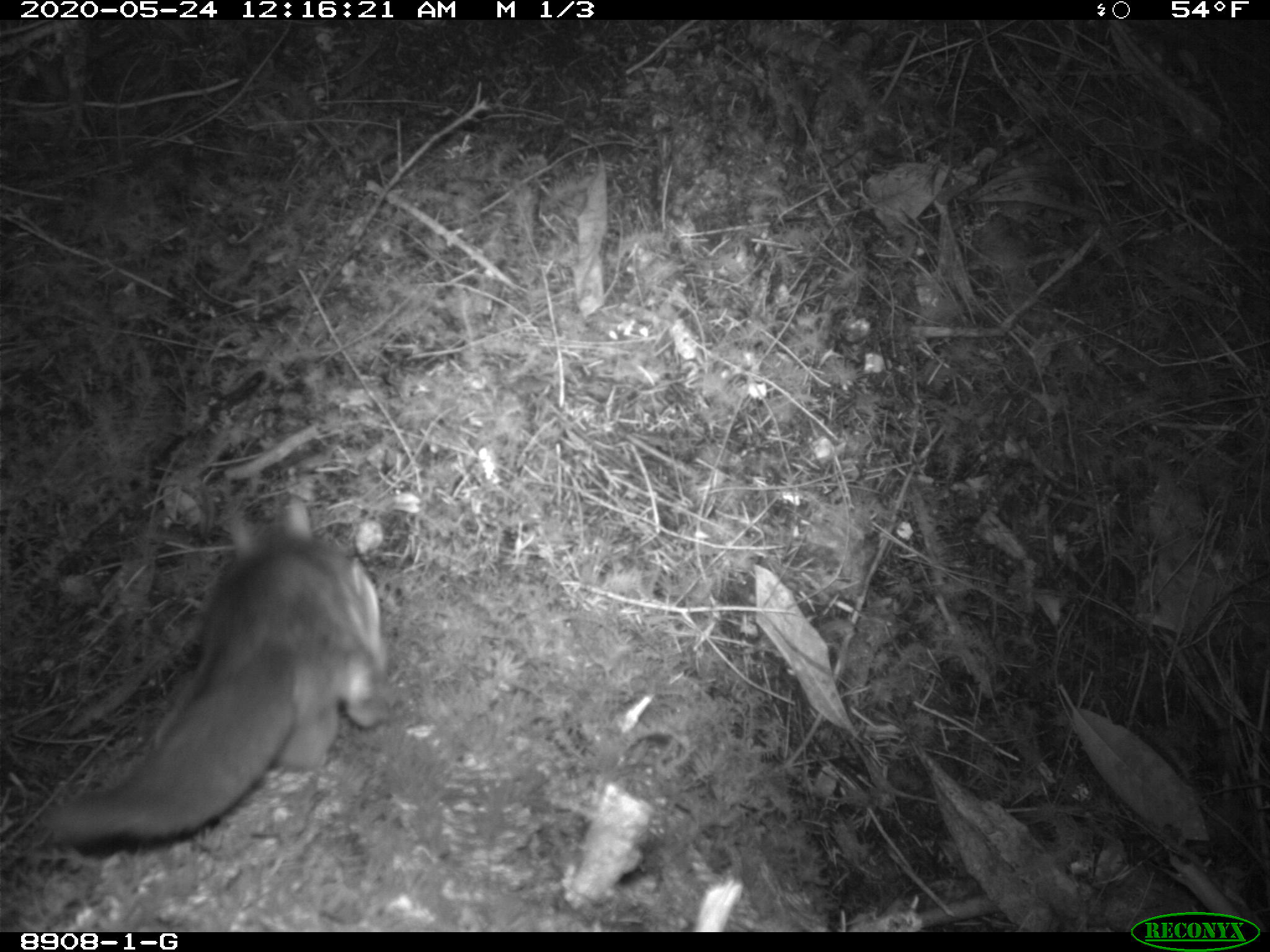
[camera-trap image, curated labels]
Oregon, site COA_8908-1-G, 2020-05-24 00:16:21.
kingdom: Animalia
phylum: Chordata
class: Mammalia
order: Rodentia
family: Sciuridae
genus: Glaucomys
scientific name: Glaucomys oregonensis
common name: humboldt's flying squirrel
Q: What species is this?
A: Humboldt's flying squirrel (Glaucomys oregonensis).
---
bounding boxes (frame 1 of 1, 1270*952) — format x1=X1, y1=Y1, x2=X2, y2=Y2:
humboldt's flying squirrel: x1=34, y1=480, x2=408, y2=865